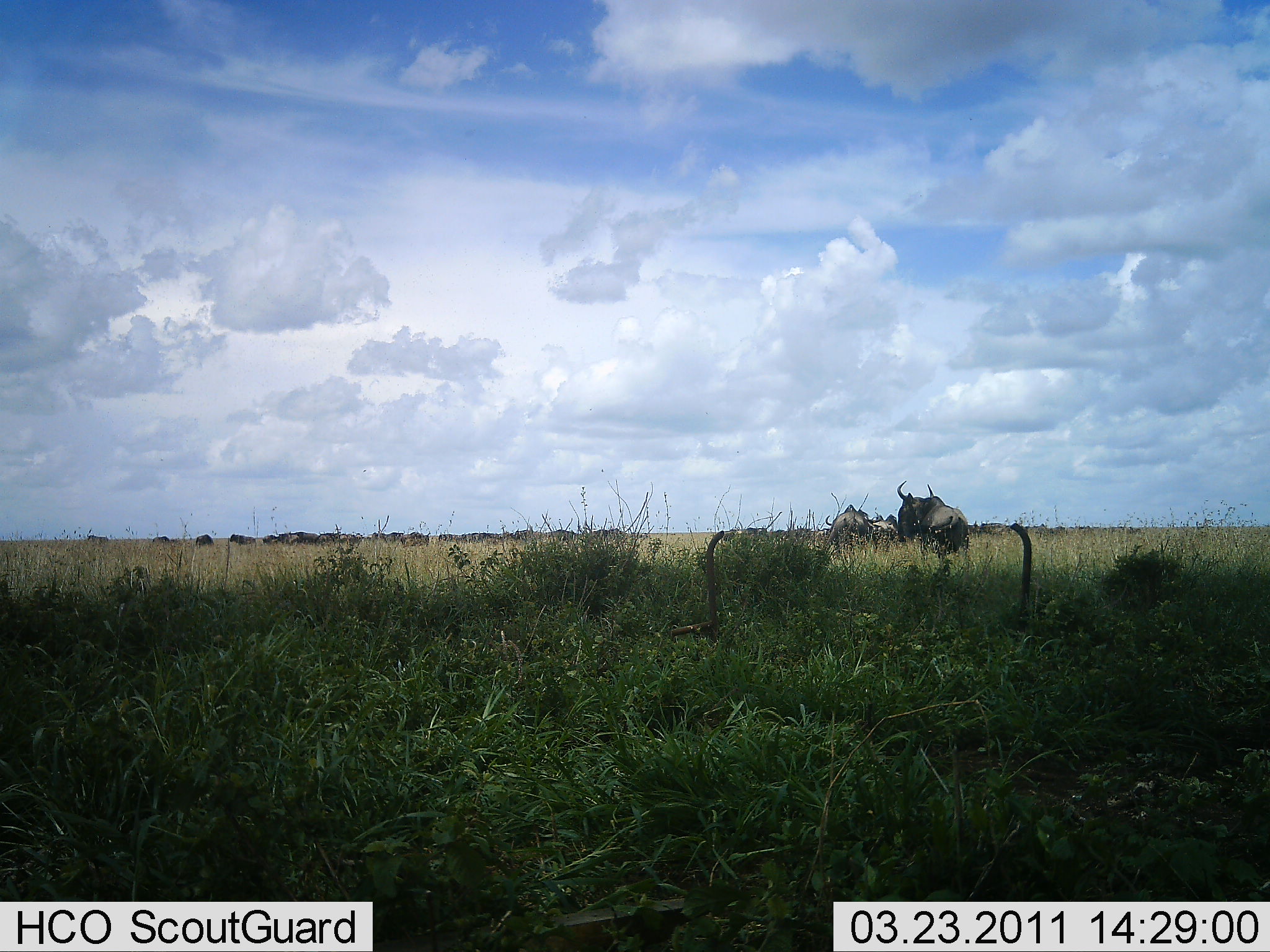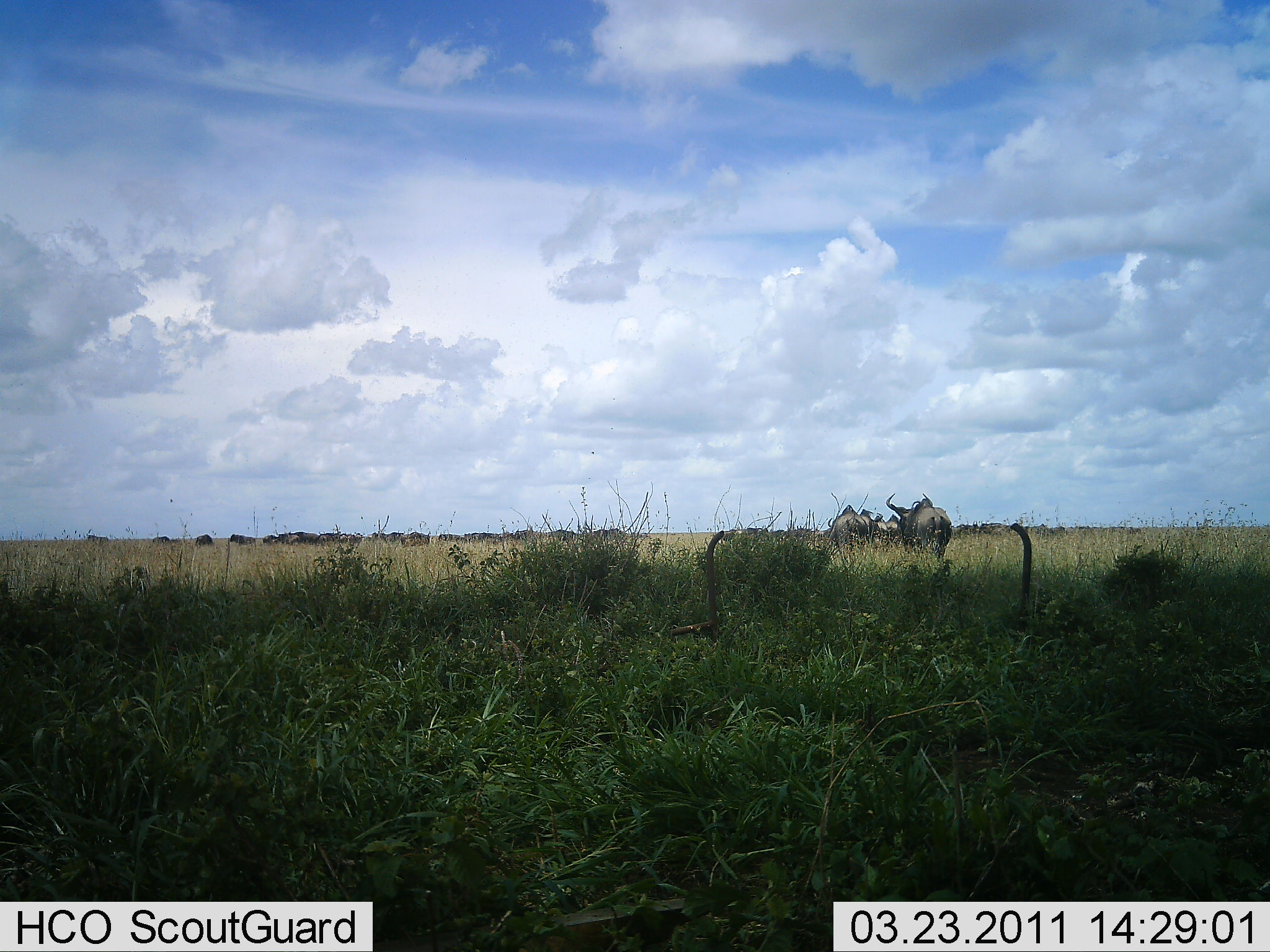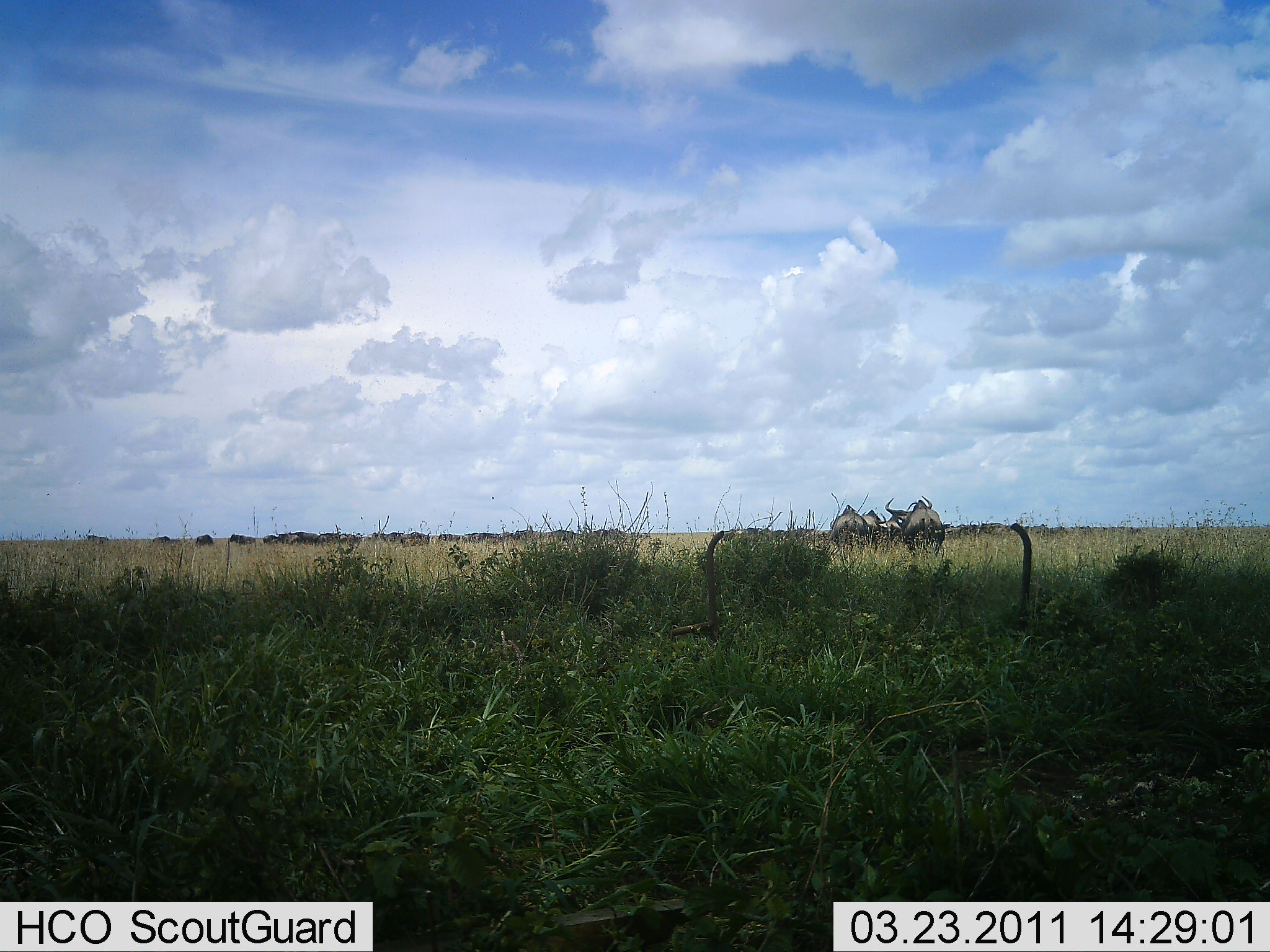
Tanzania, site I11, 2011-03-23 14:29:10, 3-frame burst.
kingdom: Animalia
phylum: Chordata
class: Mammalia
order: Artiodactyla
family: Bovidae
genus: Connochaetes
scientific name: Connochaetes taurinus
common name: blue wildebeest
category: wildebeest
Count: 11-50.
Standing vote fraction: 40%.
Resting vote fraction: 0%.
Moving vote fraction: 80%.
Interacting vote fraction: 10%.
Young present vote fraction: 0%.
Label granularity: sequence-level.